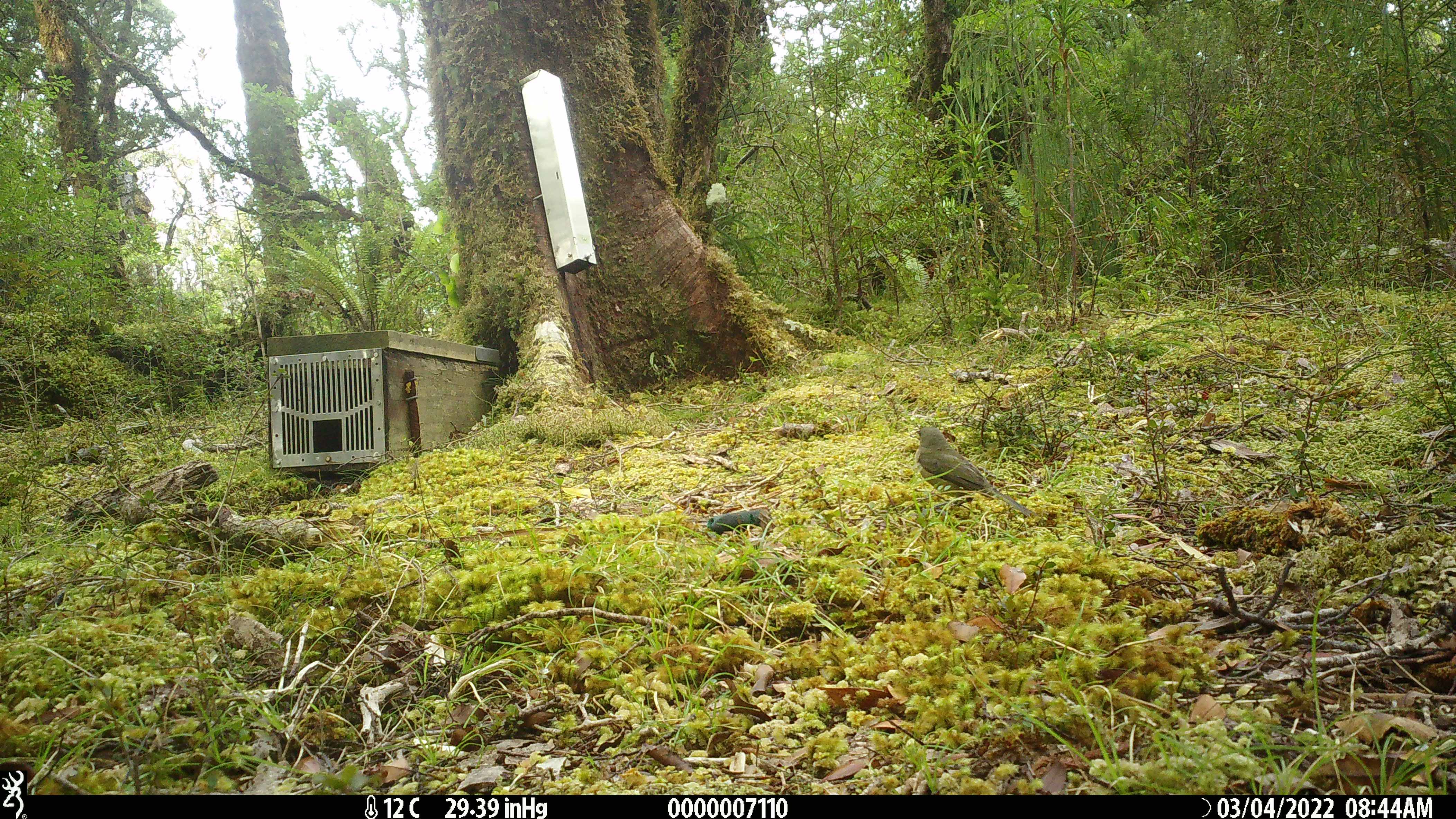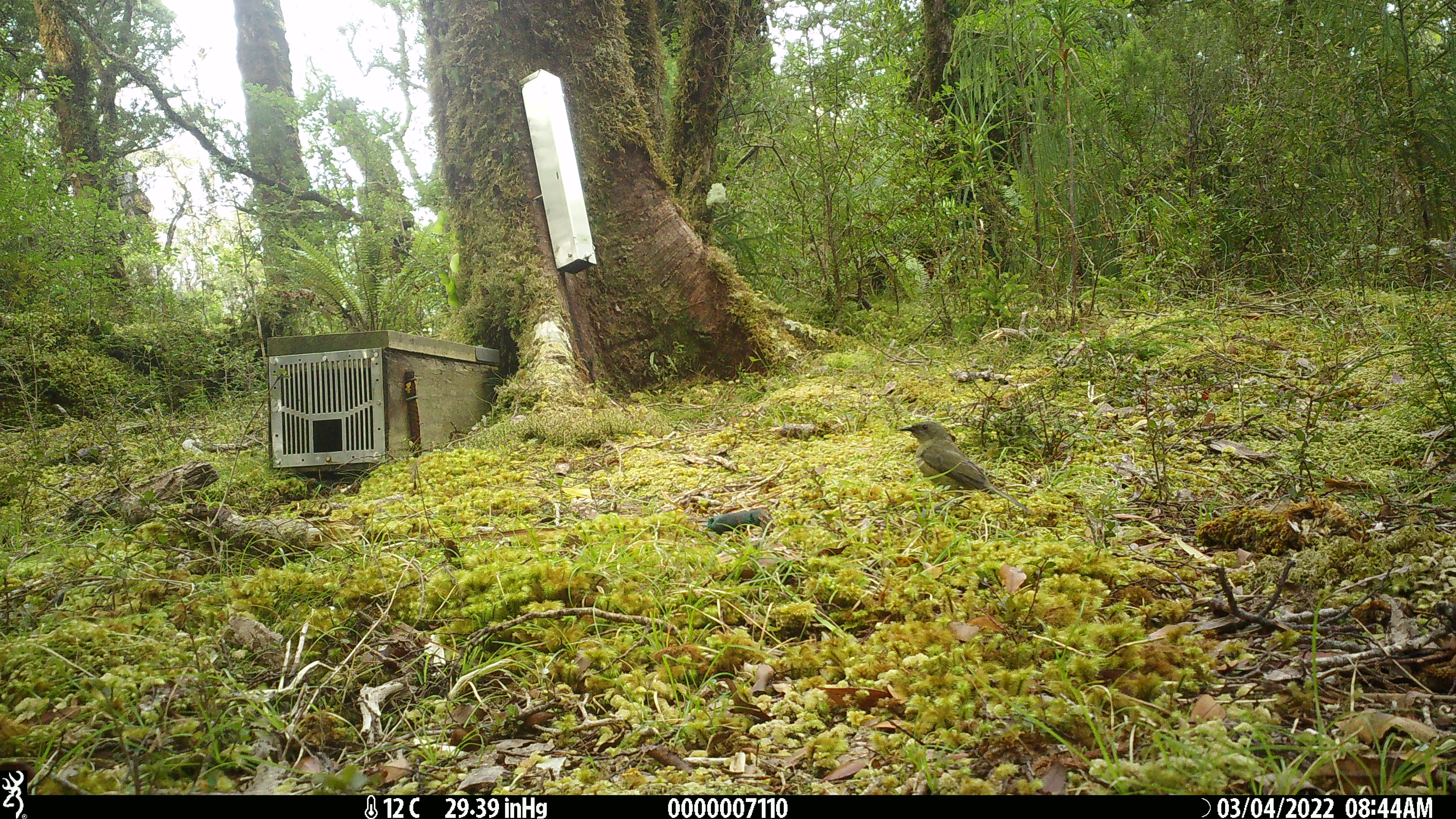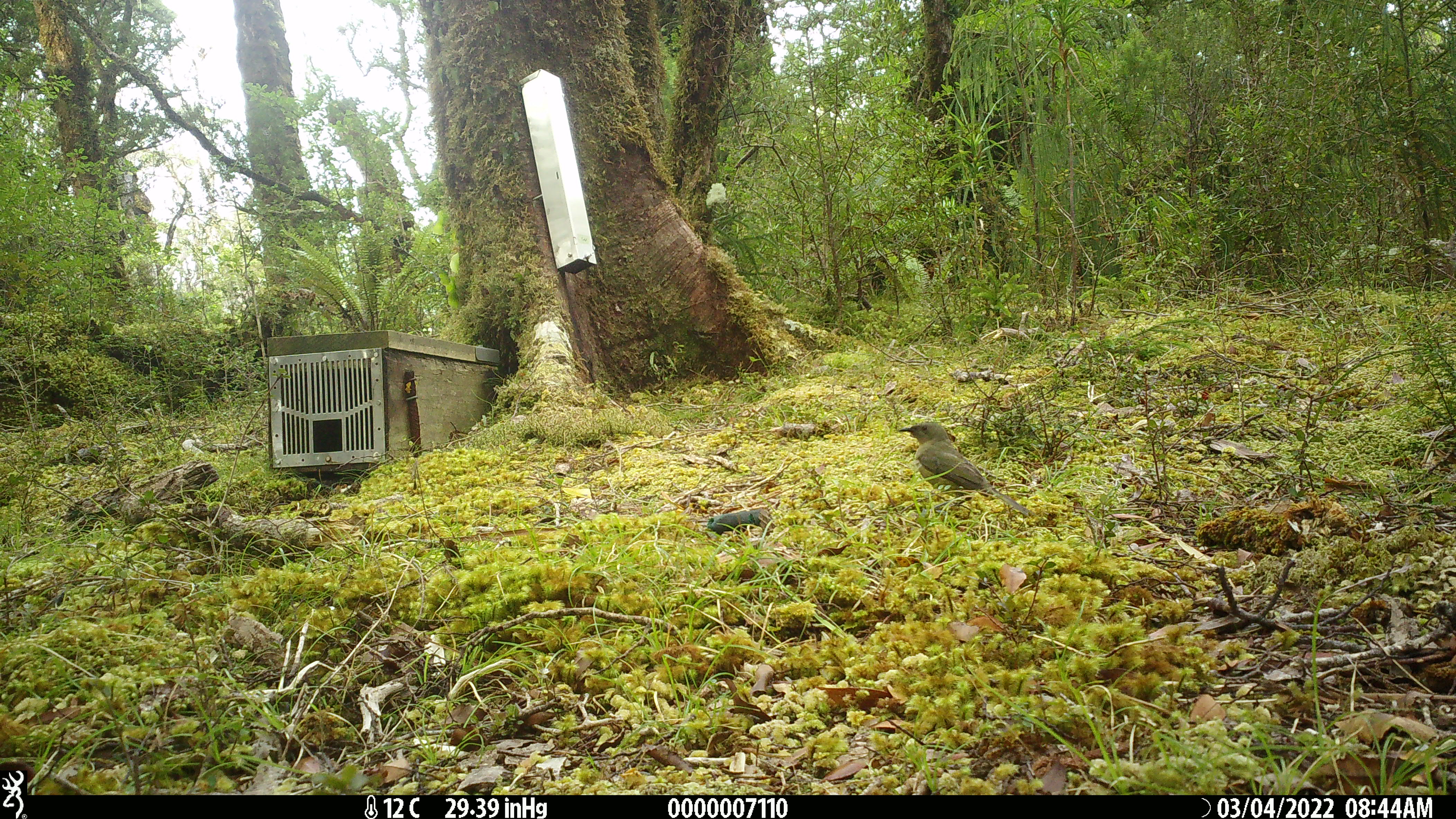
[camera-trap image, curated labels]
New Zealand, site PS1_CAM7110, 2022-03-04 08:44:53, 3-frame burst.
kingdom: Animalia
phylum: Chordata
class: Aves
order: Passeriformes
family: Meliphagidae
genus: Anthornis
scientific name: Anthornis melanura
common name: new zealand bellbird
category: bellbird